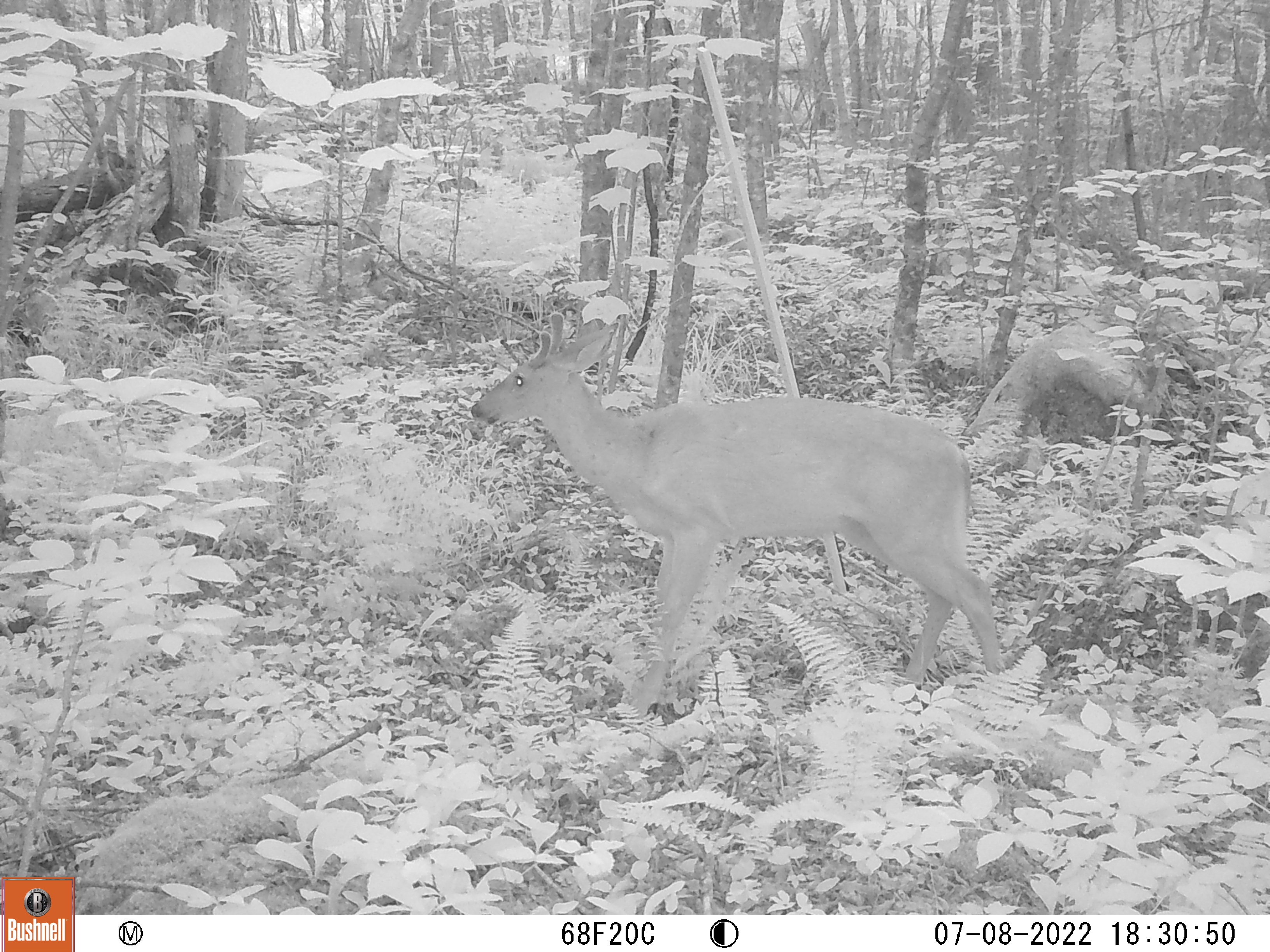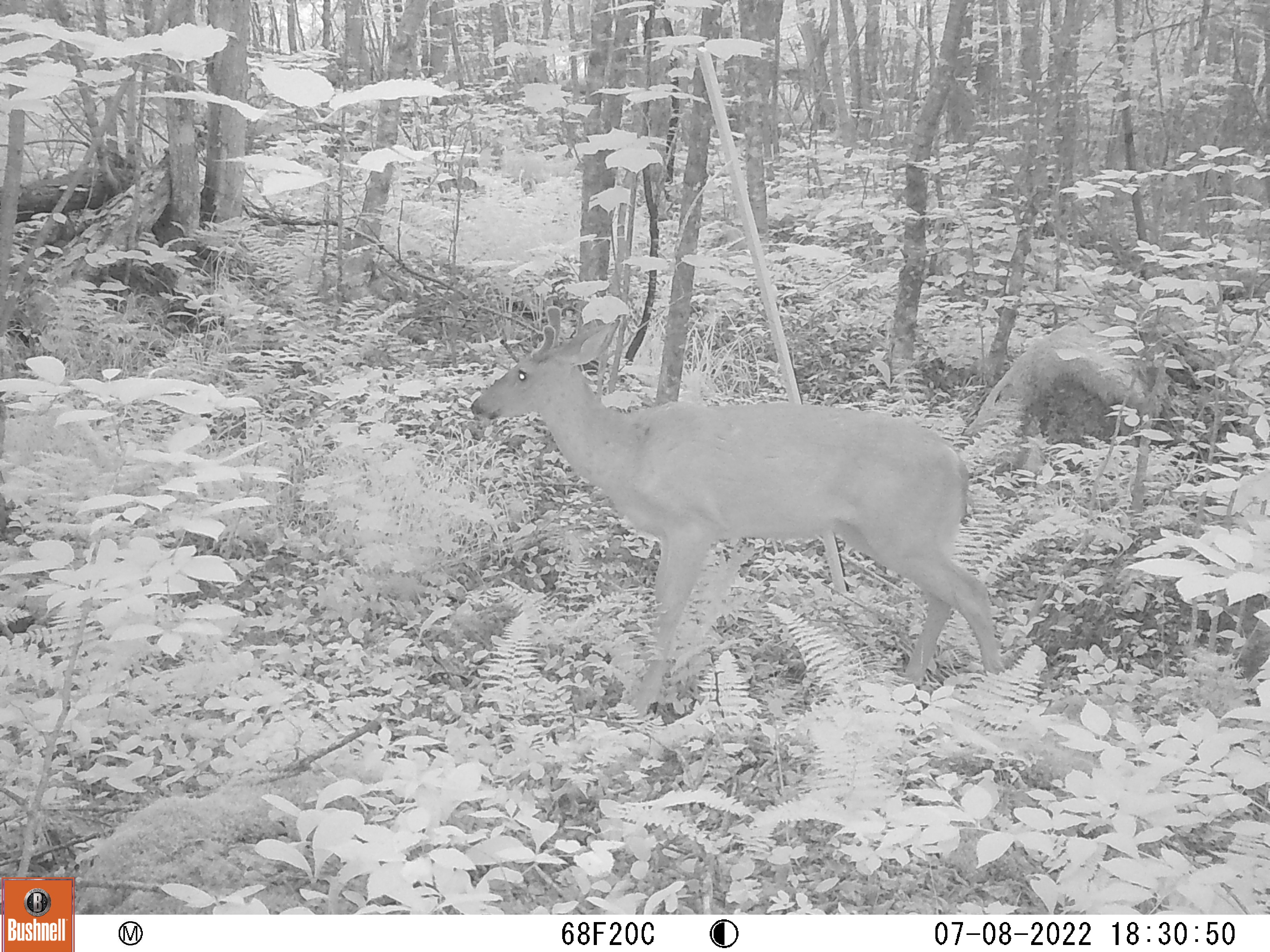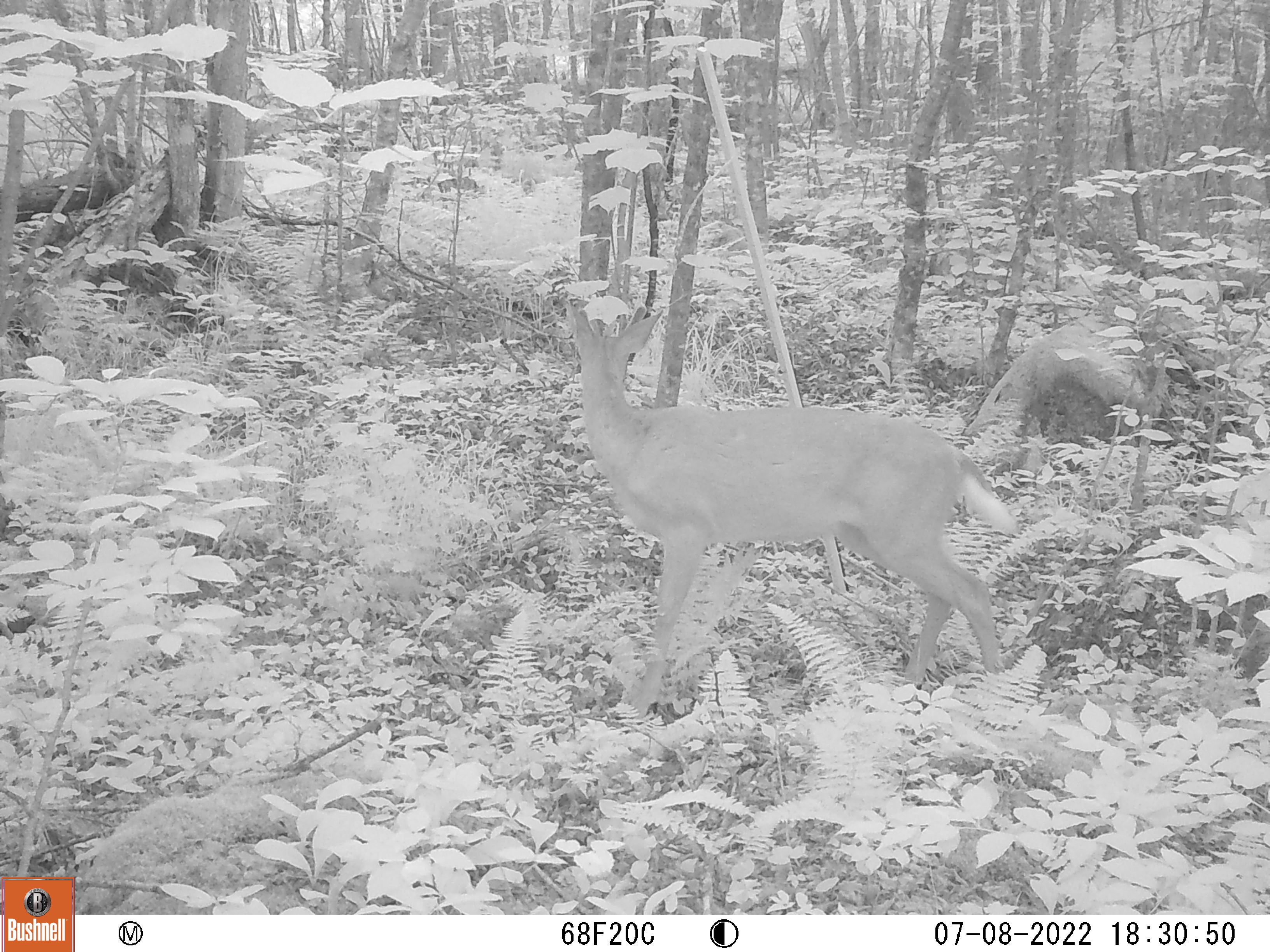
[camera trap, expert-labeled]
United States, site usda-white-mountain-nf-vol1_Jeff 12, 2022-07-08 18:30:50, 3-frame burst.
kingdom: Animalia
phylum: Chordata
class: Mammalia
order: Artiodactyla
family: Cervidae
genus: Odocoileus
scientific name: Odocoileus virginianus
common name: white-tailed deer